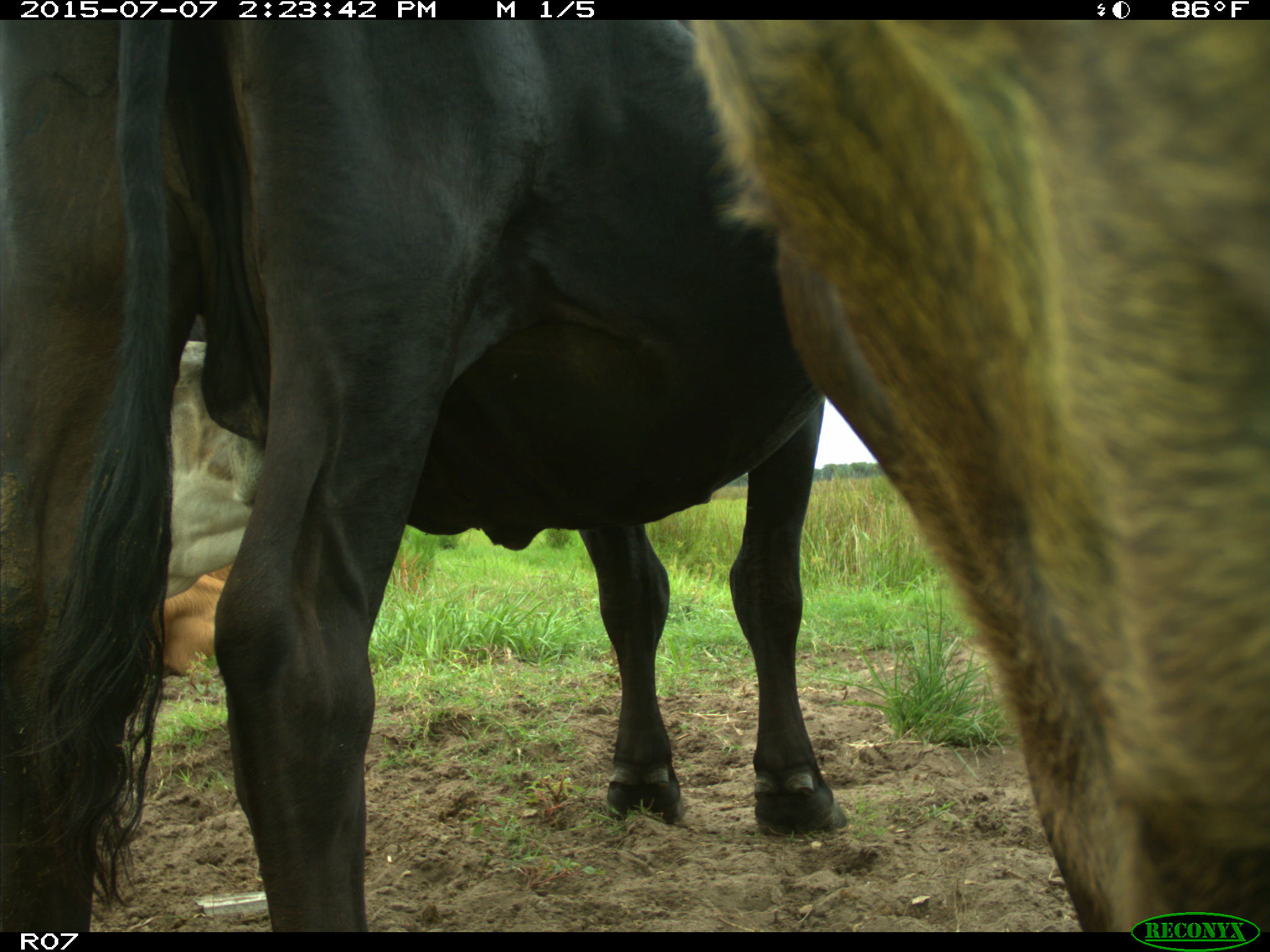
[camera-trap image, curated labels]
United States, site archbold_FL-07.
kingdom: Animalia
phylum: Chordata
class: Mammalia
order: Artiodactyla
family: Bovidae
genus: Bos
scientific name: Bos taurus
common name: domestic cow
Bos taurus (domestic cow).